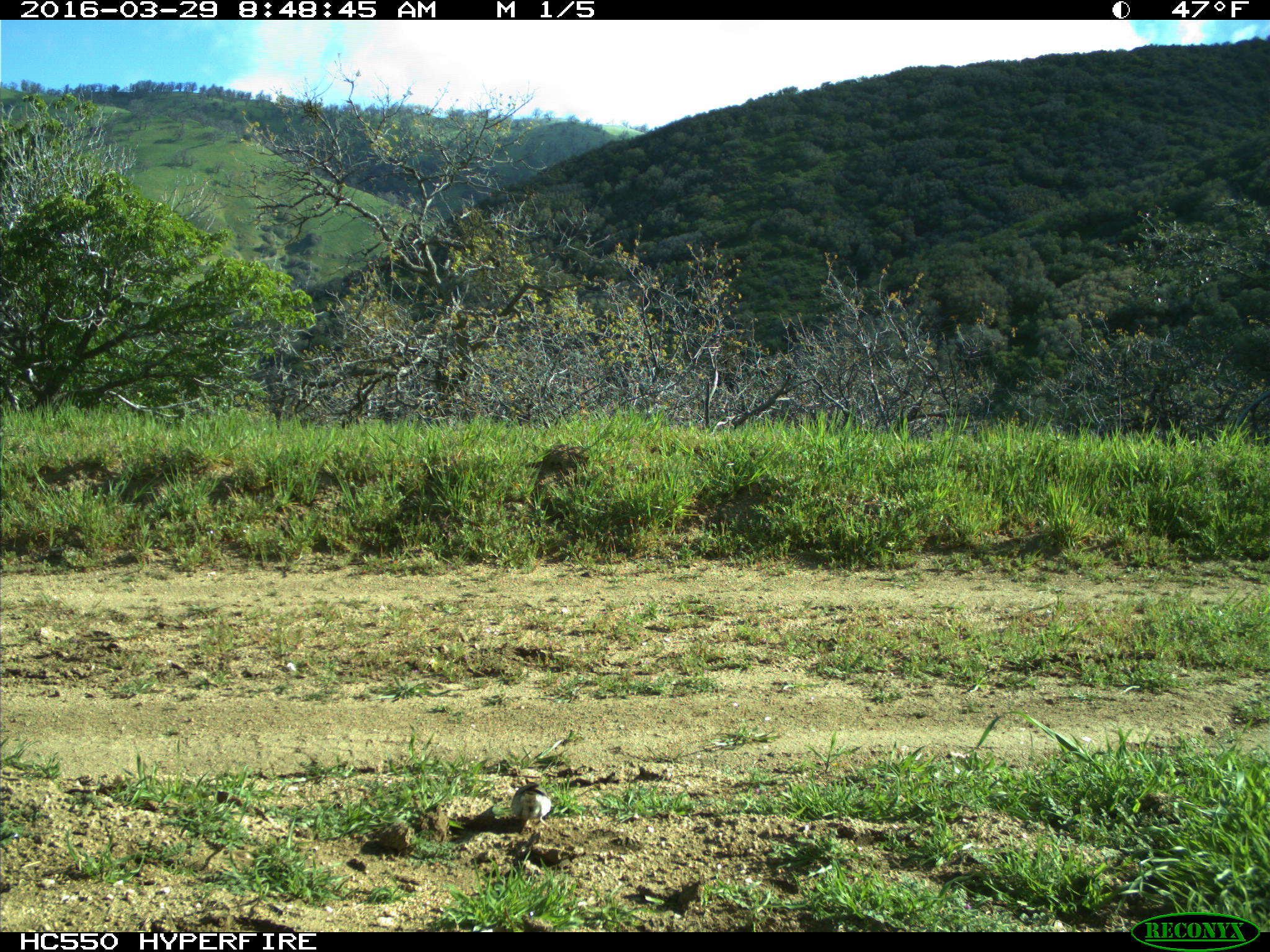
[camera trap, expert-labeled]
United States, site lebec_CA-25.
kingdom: Animalia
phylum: Chordata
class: Aves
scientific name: Aves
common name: birds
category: unidentified bird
Unidentified bird (birds) (Aves).